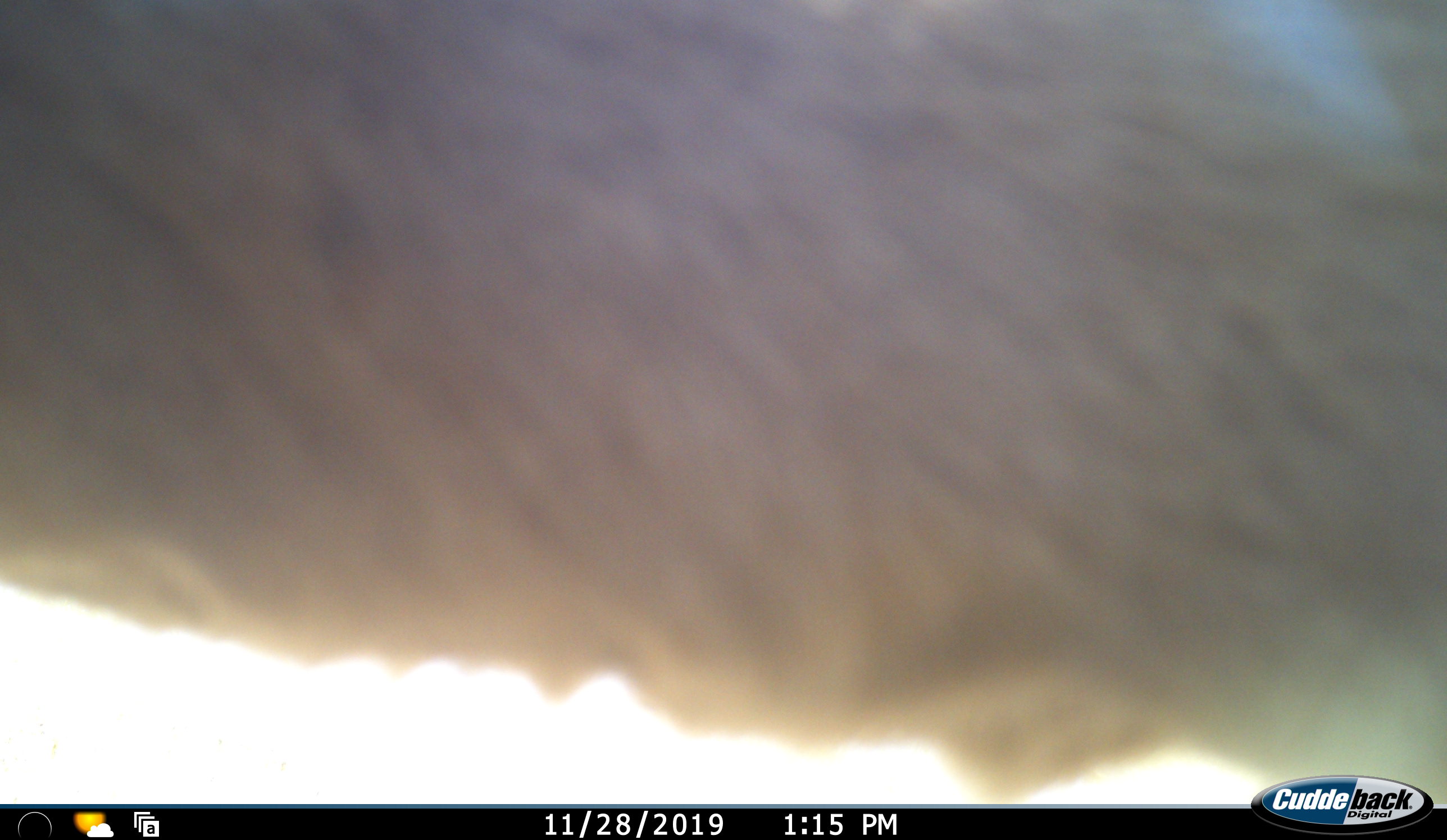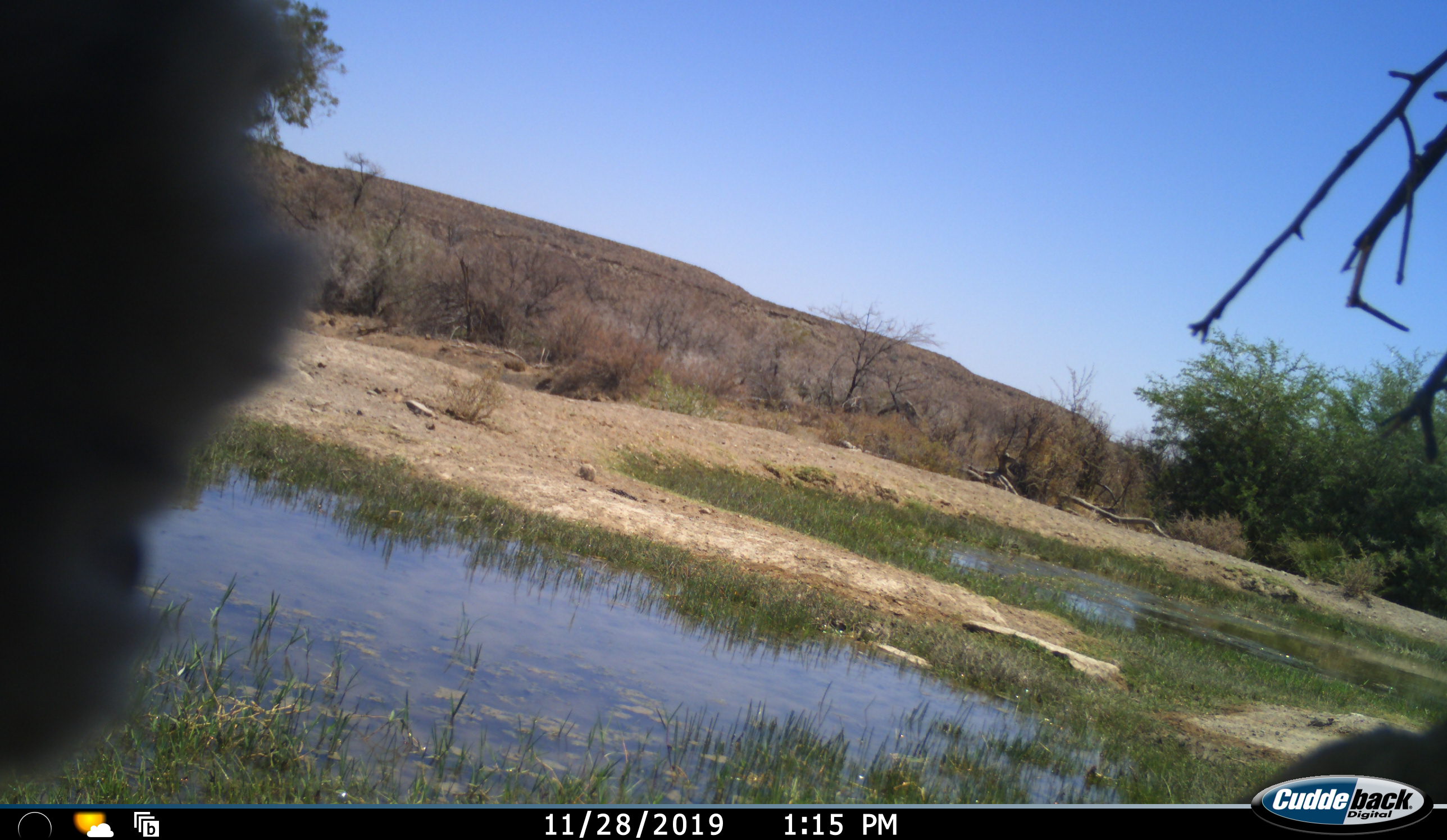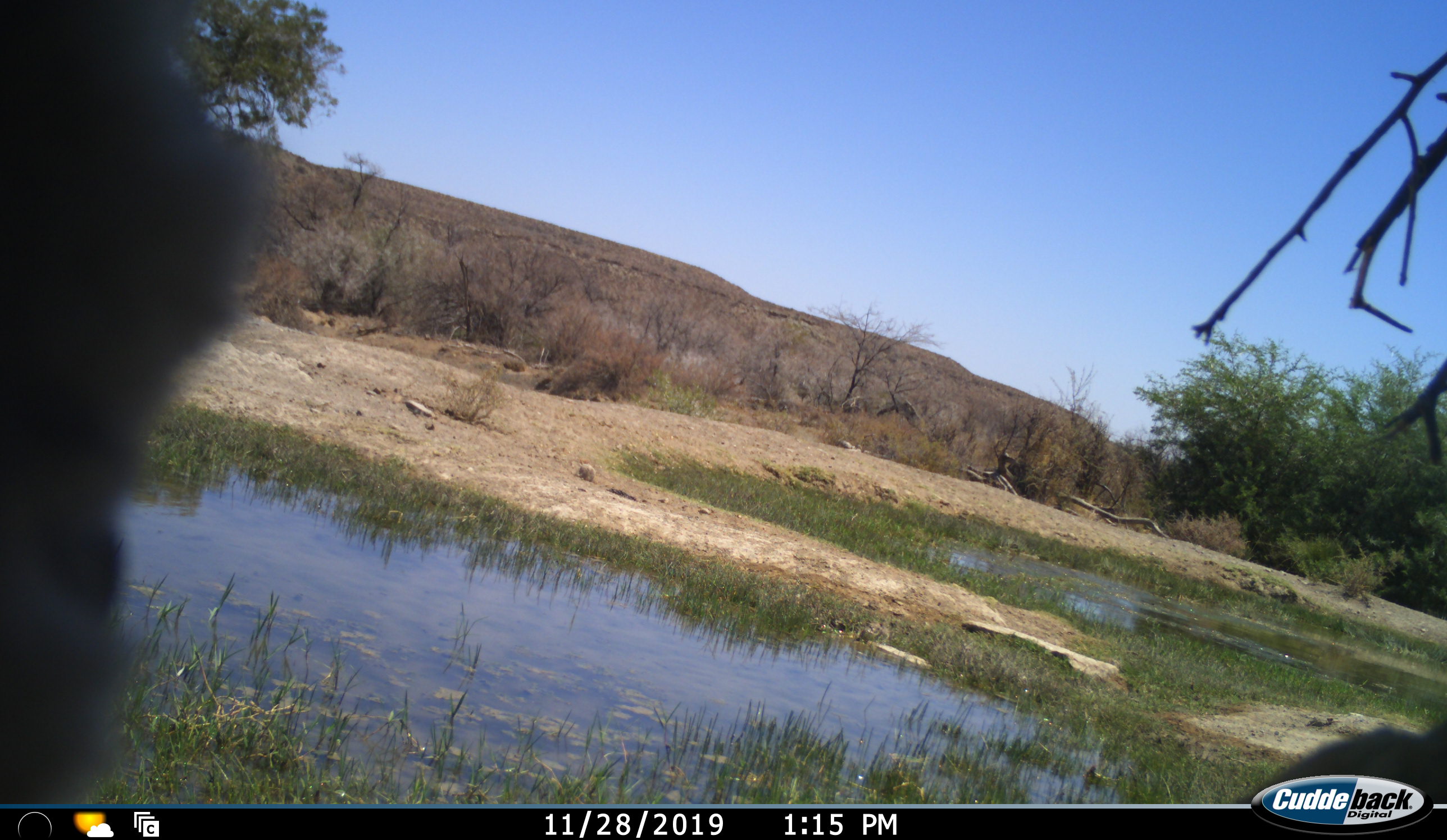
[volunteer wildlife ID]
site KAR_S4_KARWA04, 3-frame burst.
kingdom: Animalia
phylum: Chordata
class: Mammalia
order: Primates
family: Cercopithecidae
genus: Papio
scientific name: Papio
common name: baboon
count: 1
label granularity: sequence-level